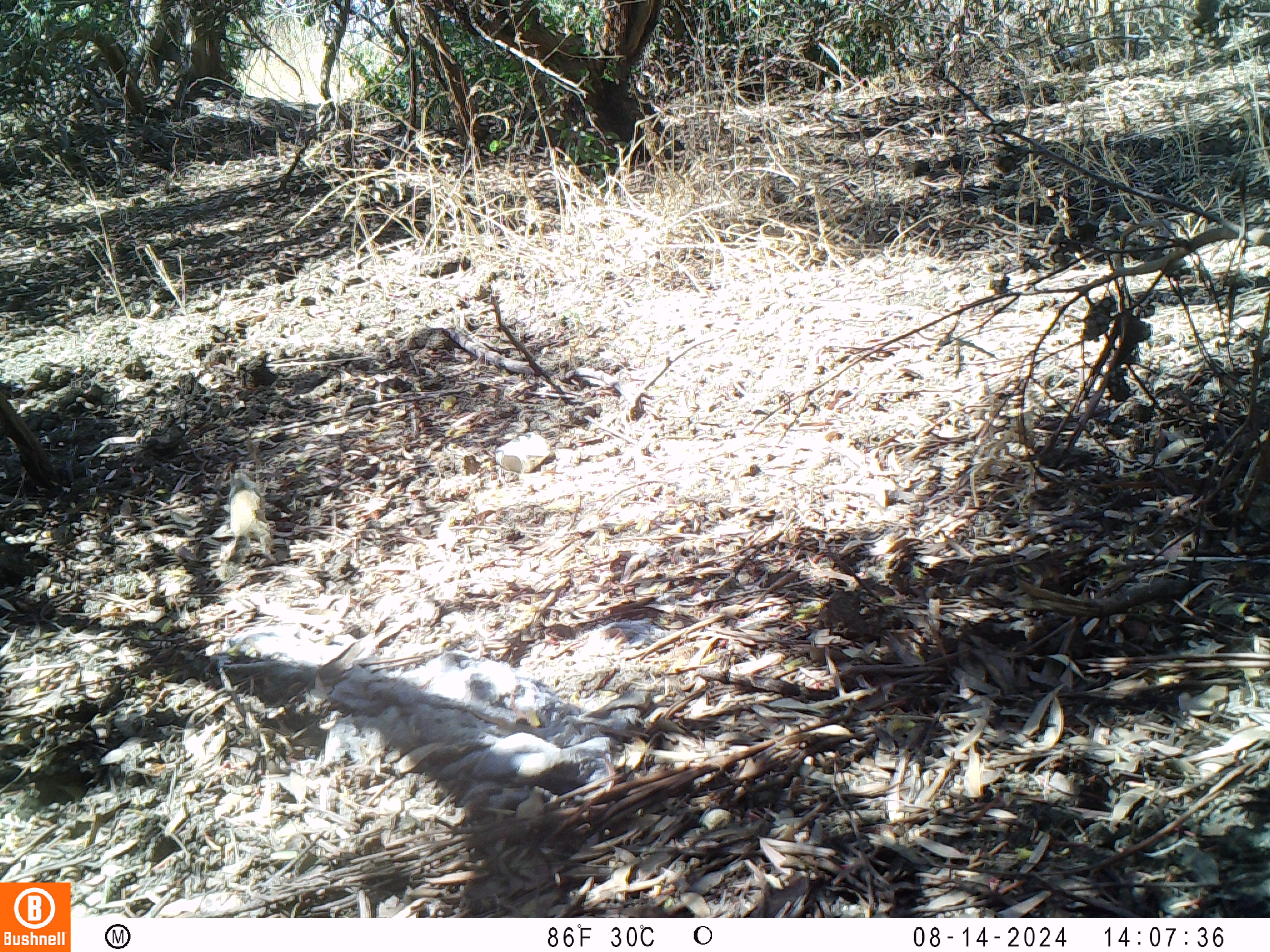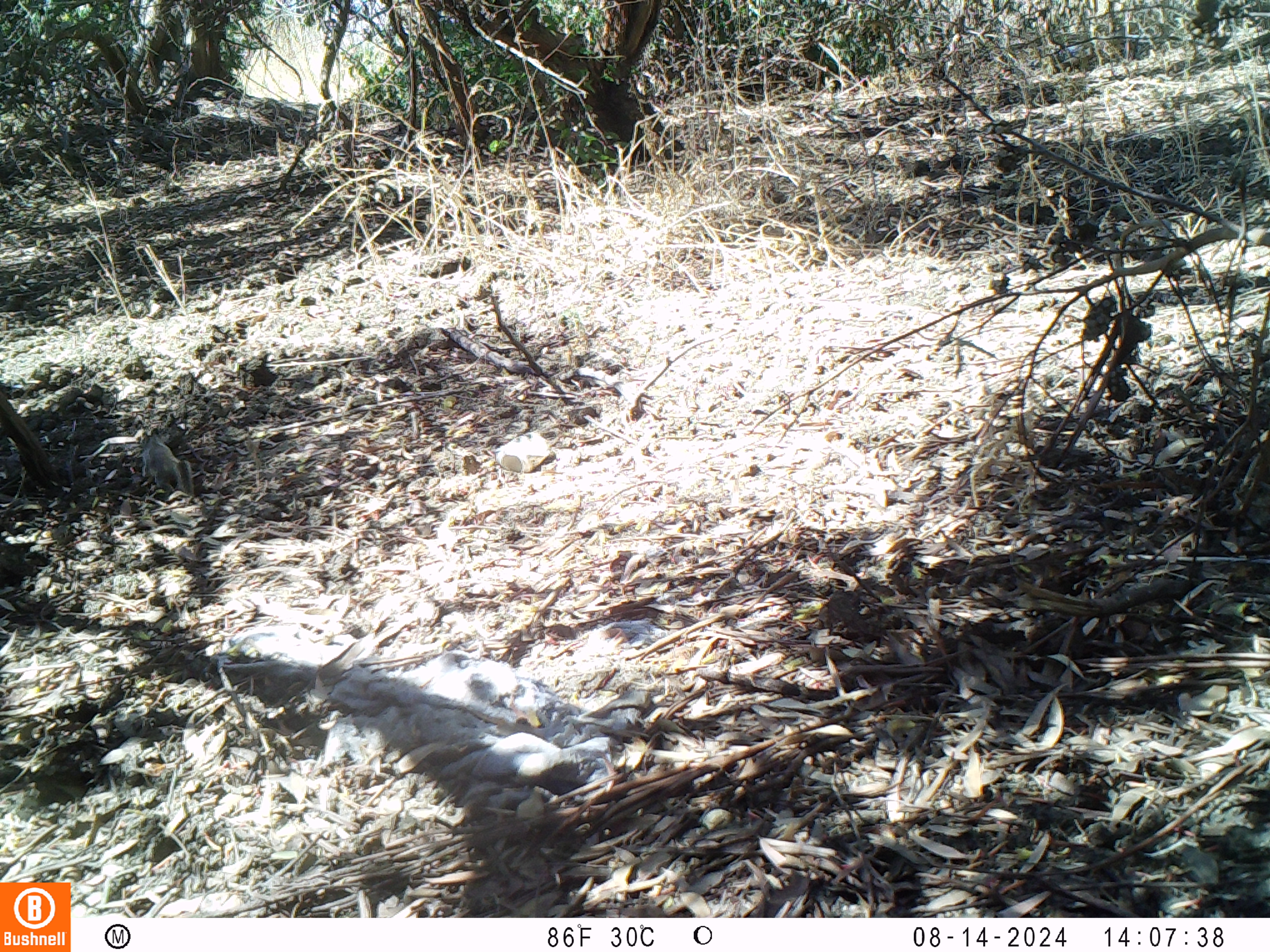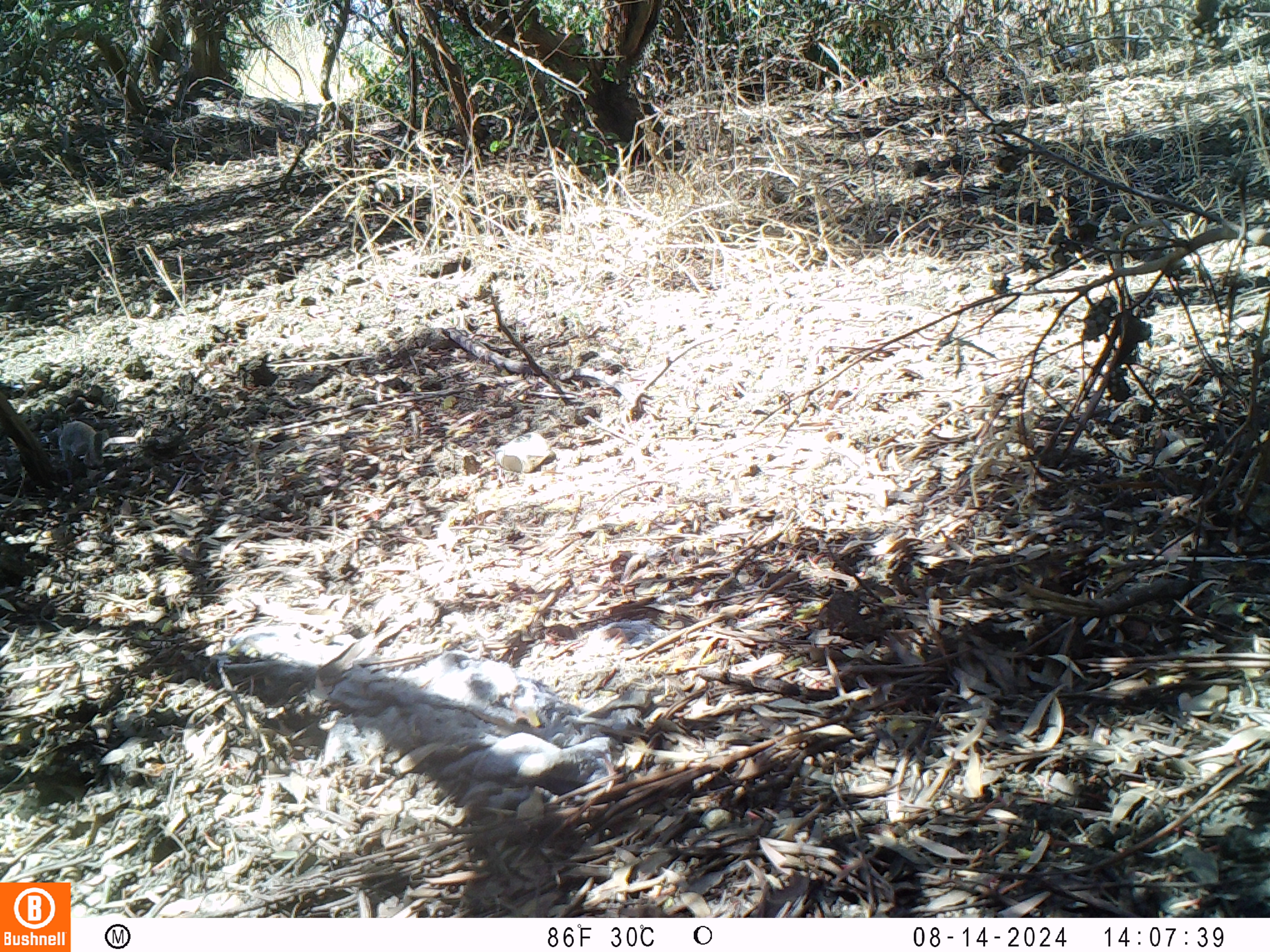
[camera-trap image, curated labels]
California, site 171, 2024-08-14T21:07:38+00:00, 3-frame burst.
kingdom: Animalia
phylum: Chordata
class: Mammalia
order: Rodentia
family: Sciuridae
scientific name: Sciuridae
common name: squirrel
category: unknown squirrel